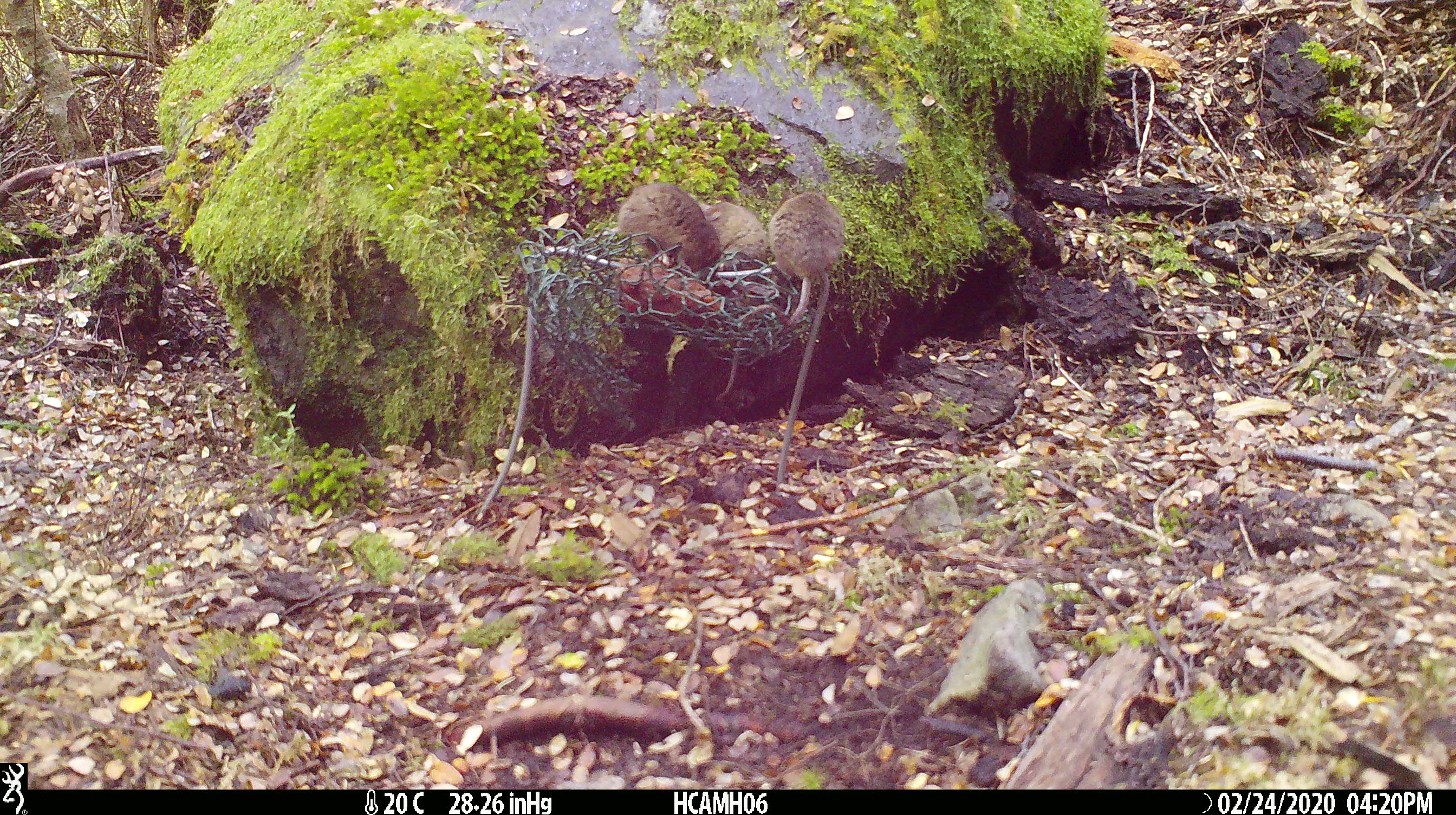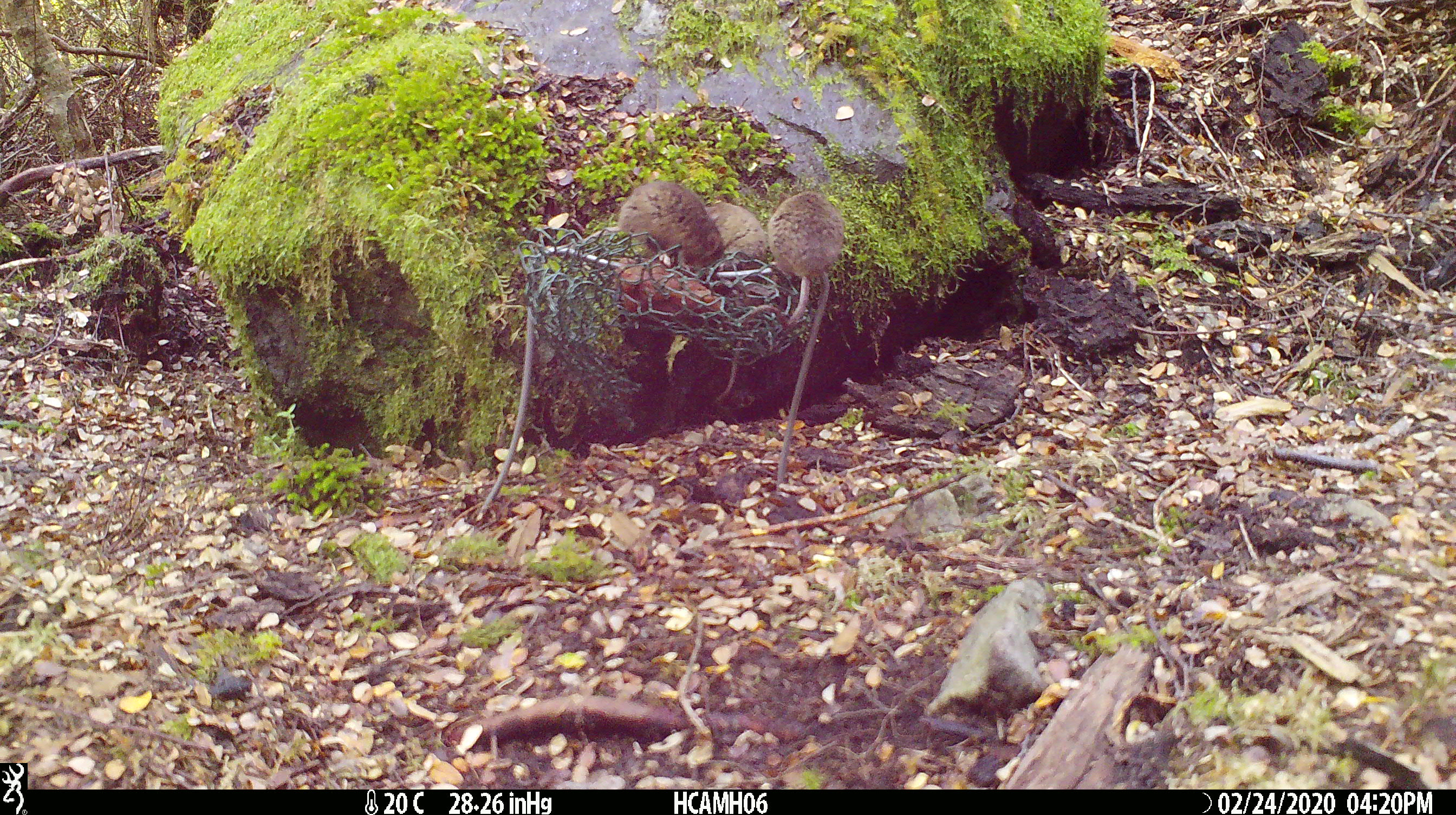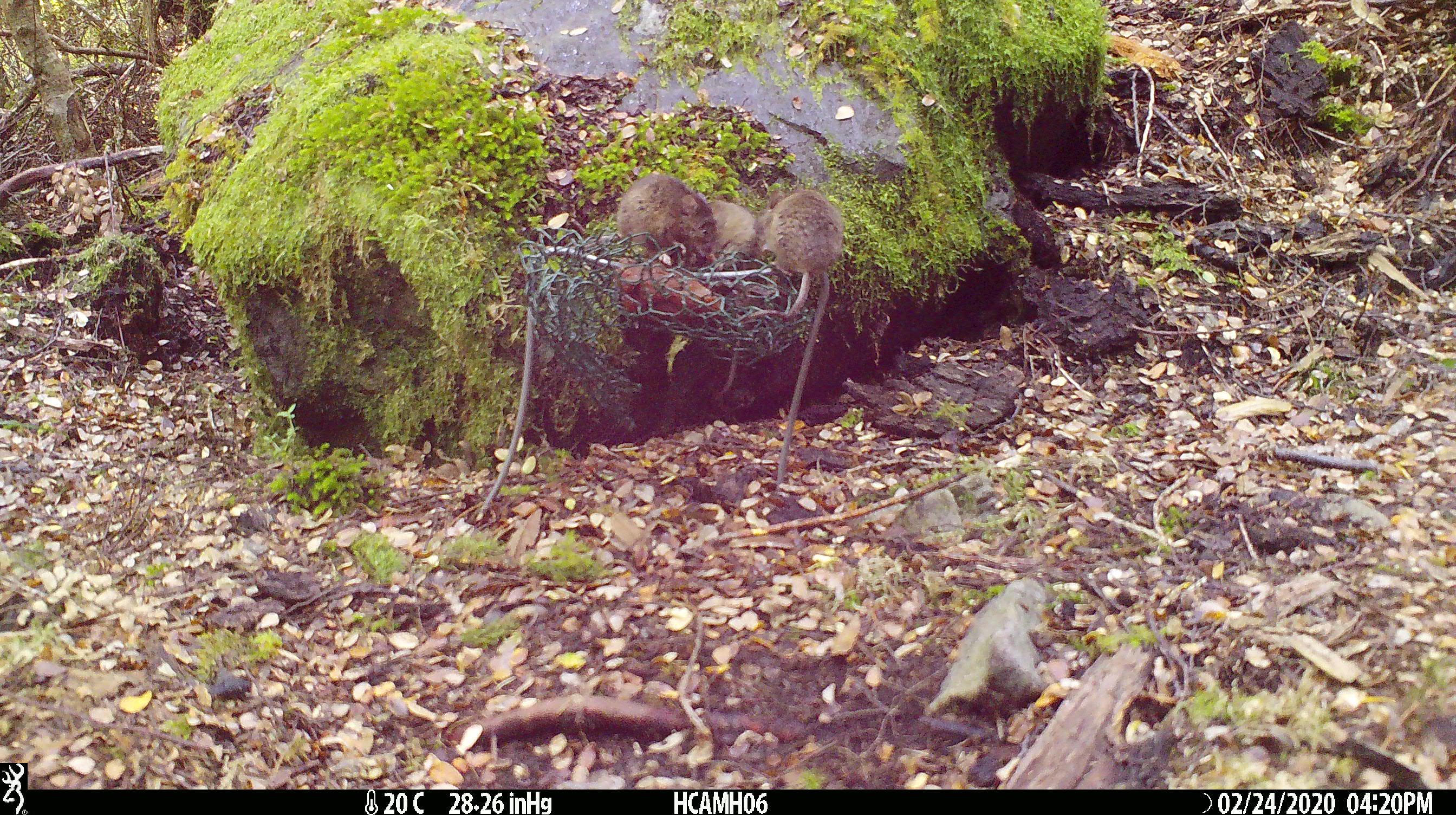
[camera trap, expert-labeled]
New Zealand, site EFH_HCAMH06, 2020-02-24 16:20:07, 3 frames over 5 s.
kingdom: Animalia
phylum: Chordata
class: Mammalia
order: Rodentia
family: Muridae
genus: Mus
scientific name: Mus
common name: mouse